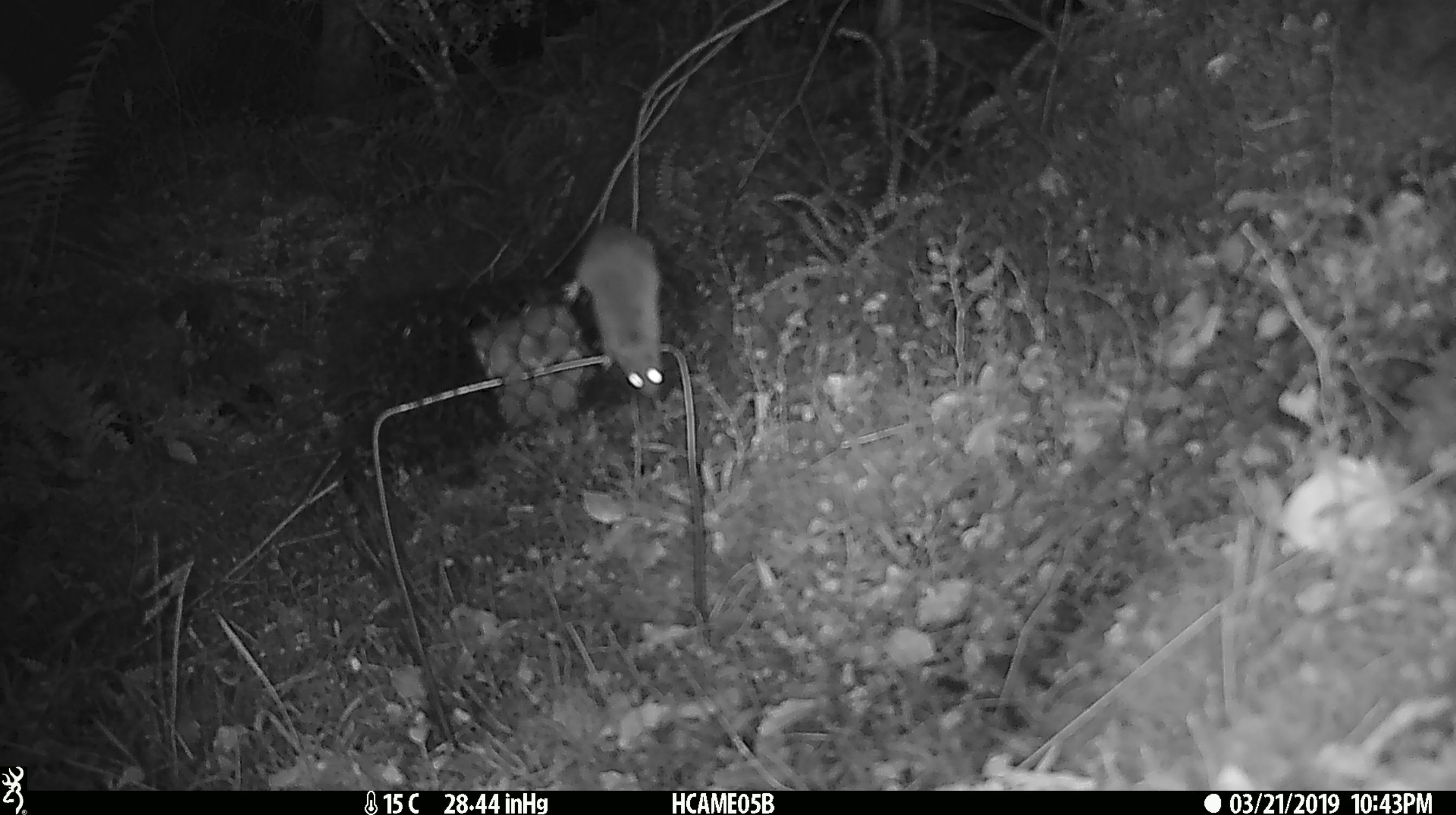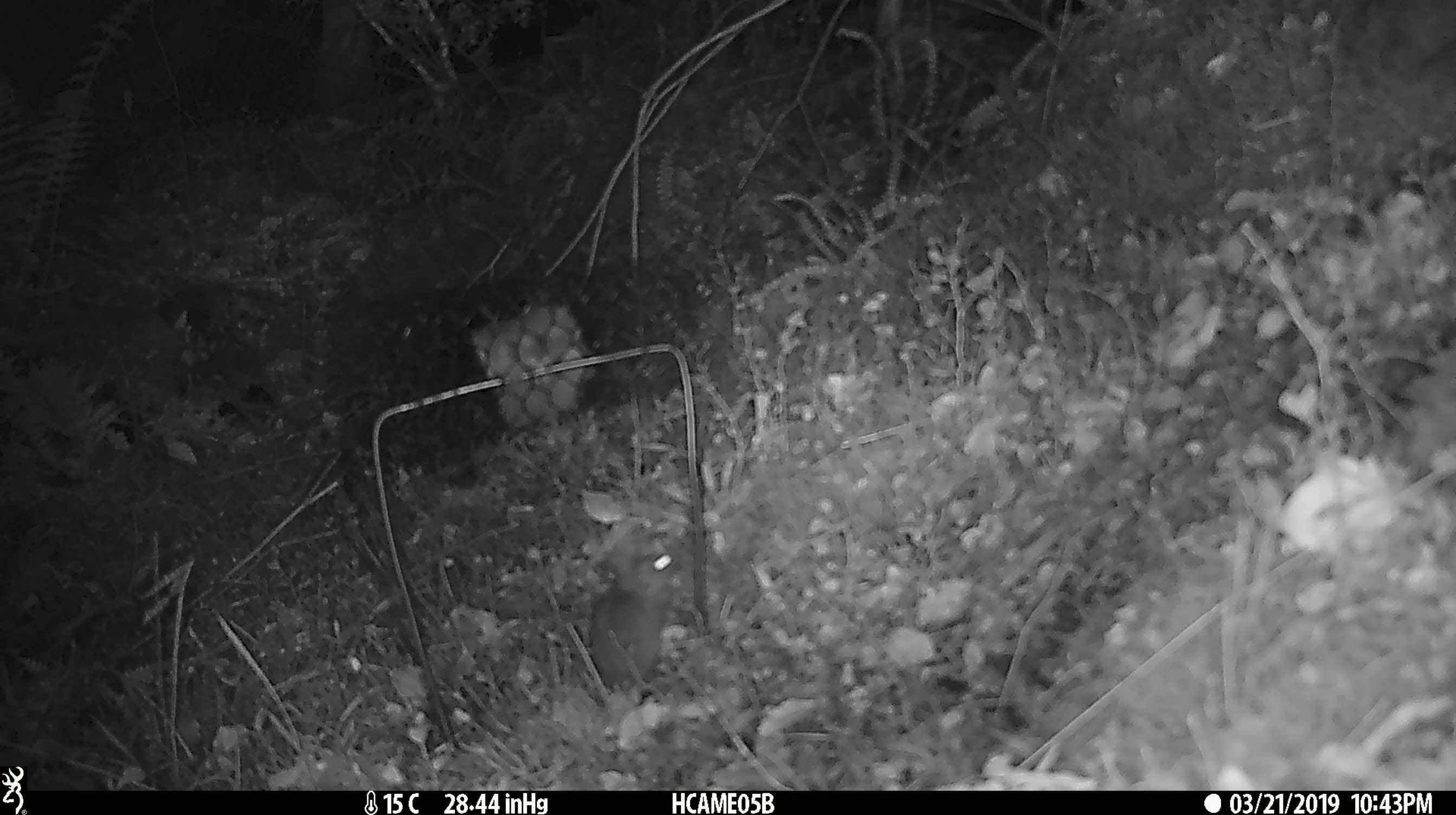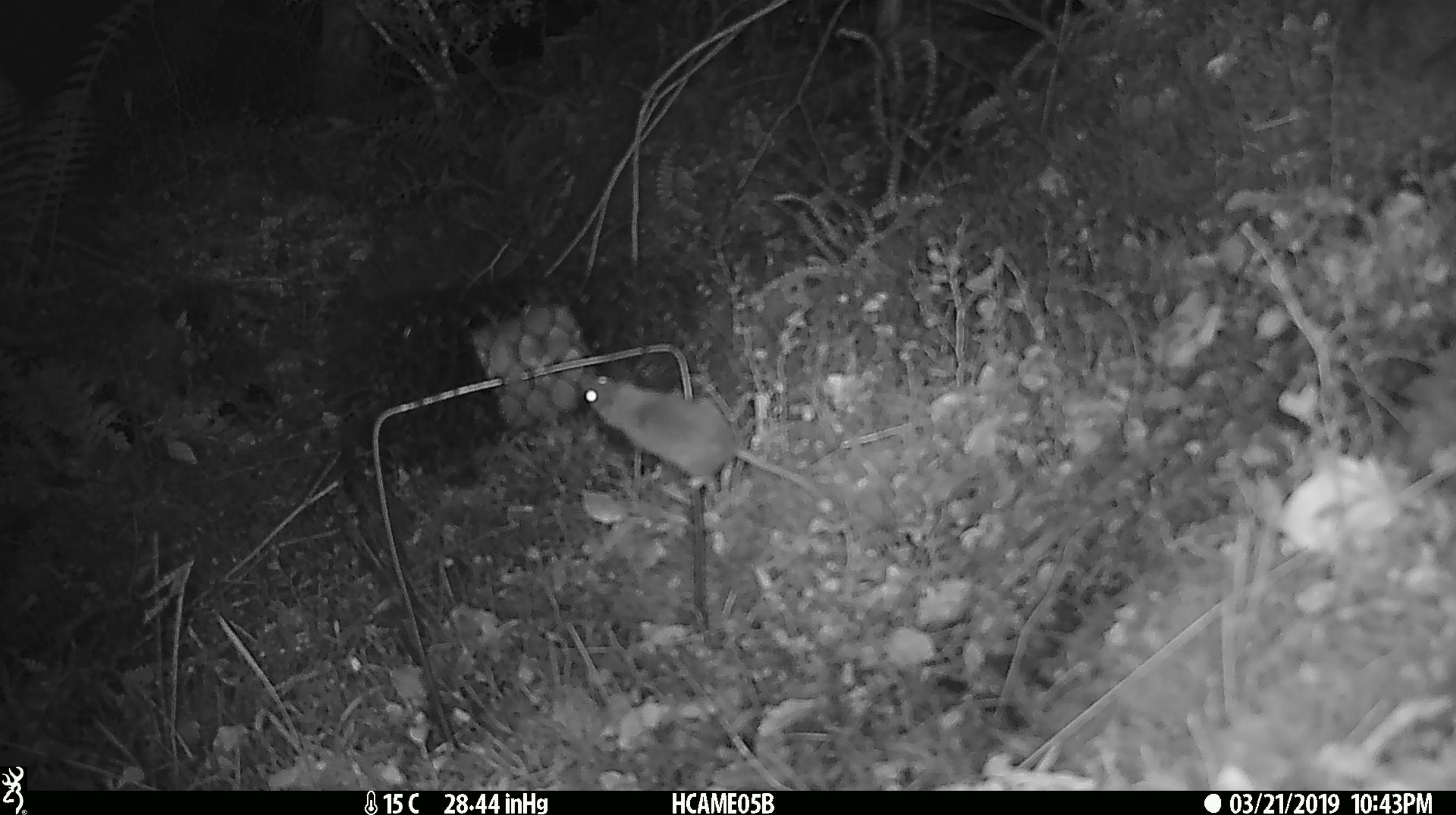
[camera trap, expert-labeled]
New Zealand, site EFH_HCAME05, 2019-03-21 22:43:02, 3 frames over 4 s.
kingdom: Animalia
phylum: Chordata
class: Mammalia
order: Rodentia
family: Muridae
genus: Mus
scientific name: Mus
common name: mouse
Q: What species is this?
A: Mouse (Mus).